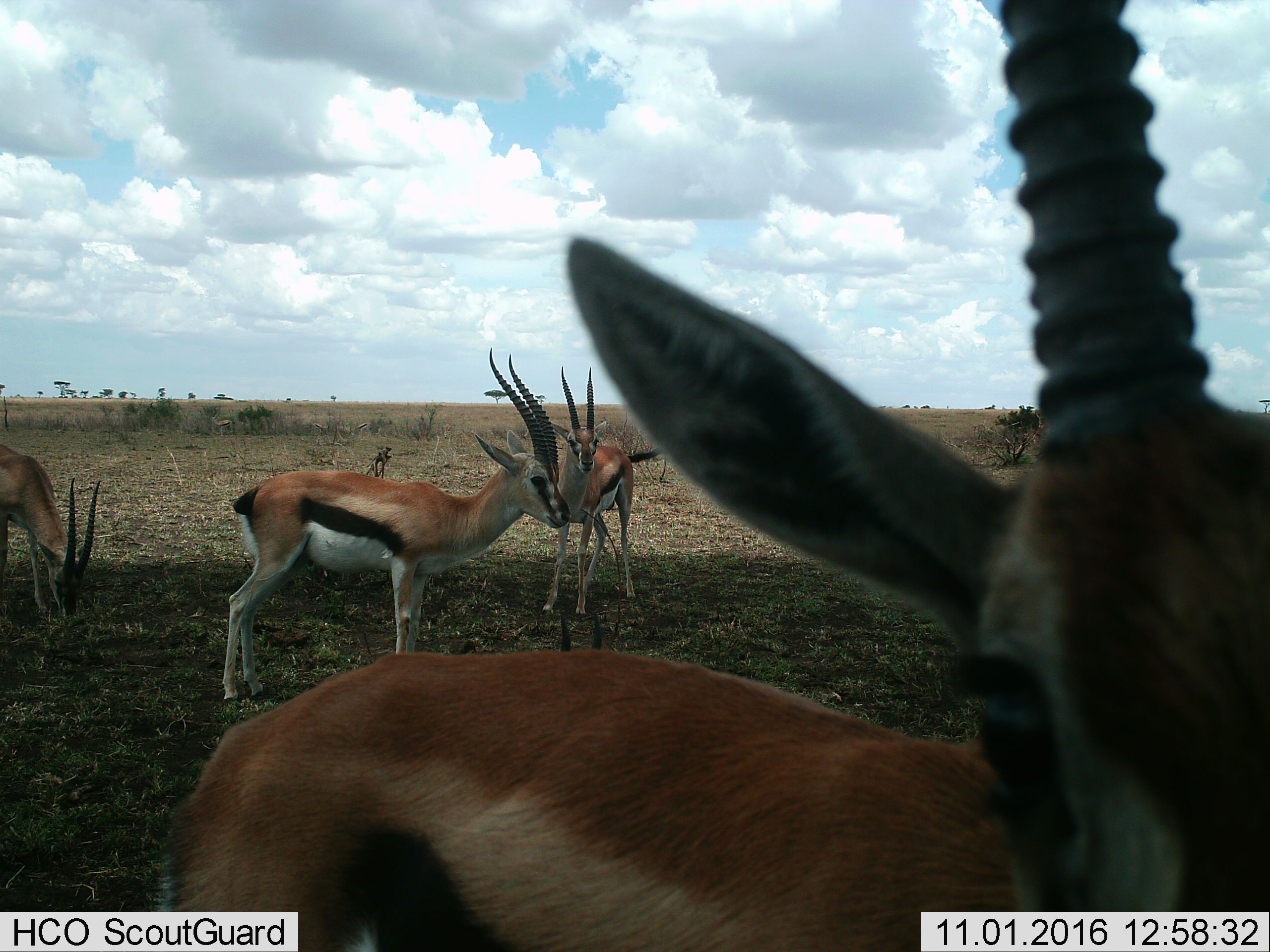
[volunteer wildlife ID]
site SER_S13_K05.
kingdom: Animalia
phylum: Chordata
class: Mammalia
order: Artiodactyla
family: Bovidae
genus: Eudorcas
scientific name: Eudorcas thomsonii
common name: thomson's gazelle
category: gazellethomsons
Gazellethomsons (thomson's gazelle) (Eudorcas thomsonii), count 4. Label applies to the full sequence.